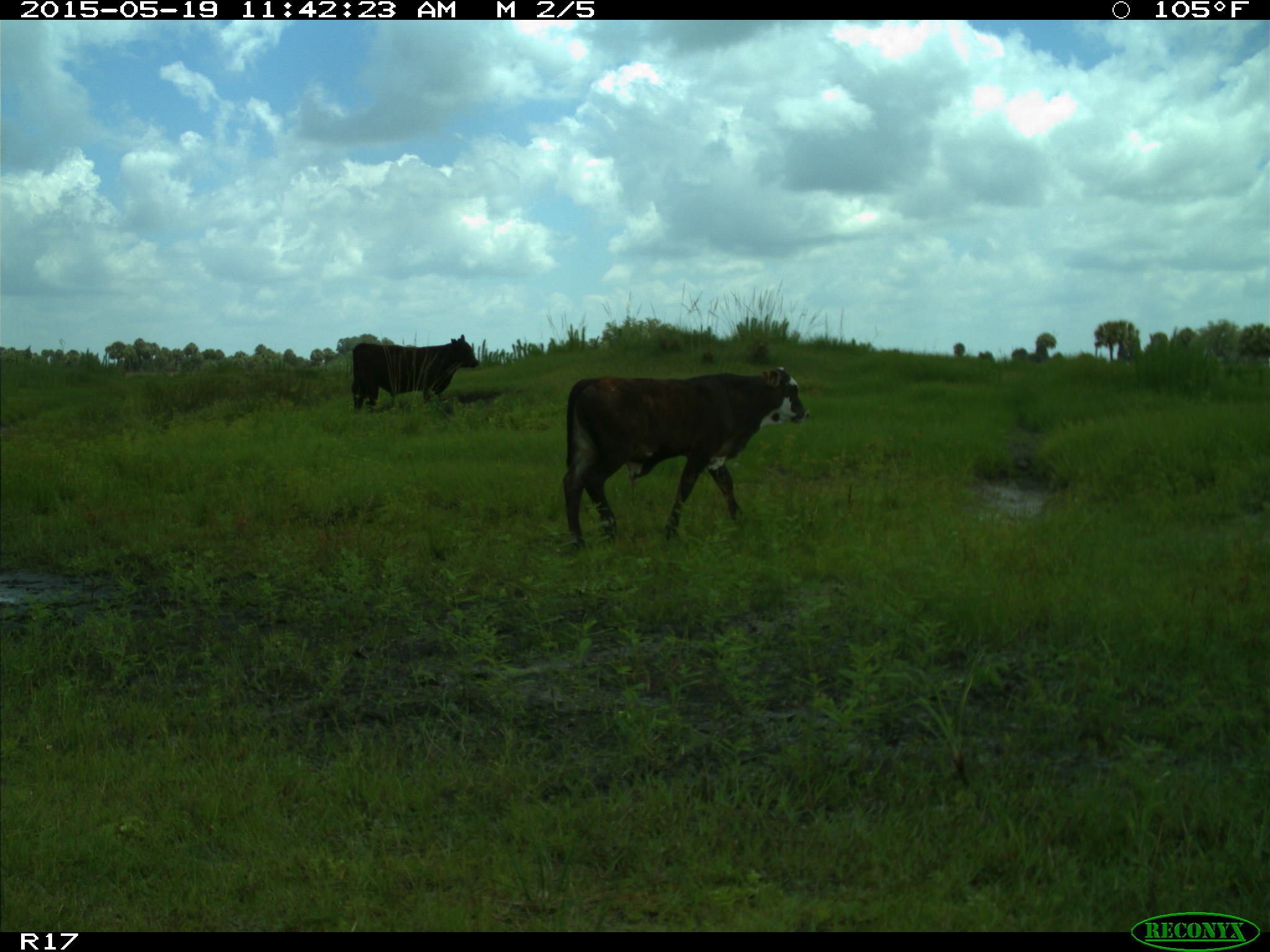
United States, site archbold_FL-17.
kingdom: Animalia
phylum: Chordata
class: Mammalia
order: Artiodactyla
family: Bovidae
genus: Bos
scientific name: Bos taurus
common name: domestic cow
Bos taurus (domestic cow).